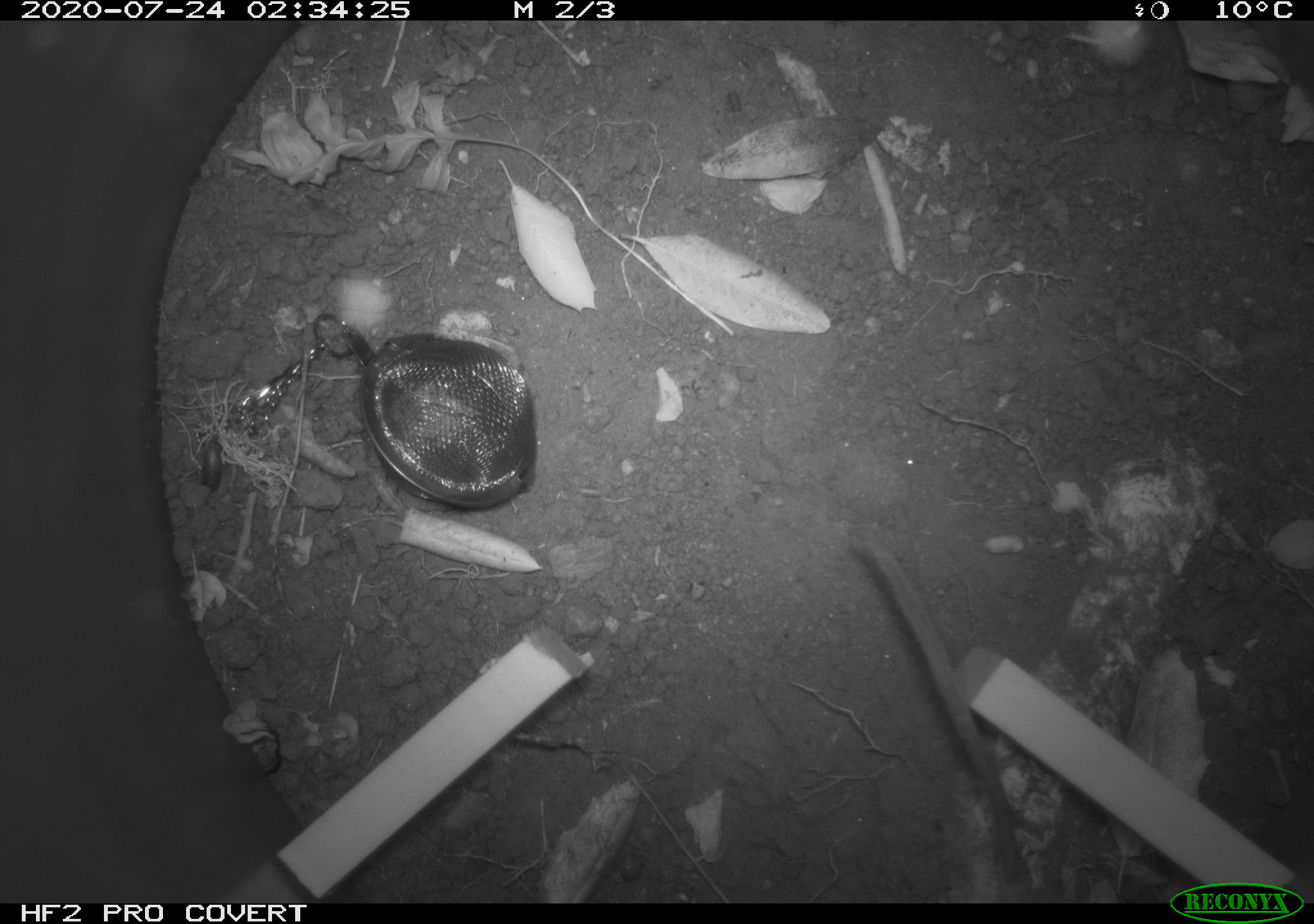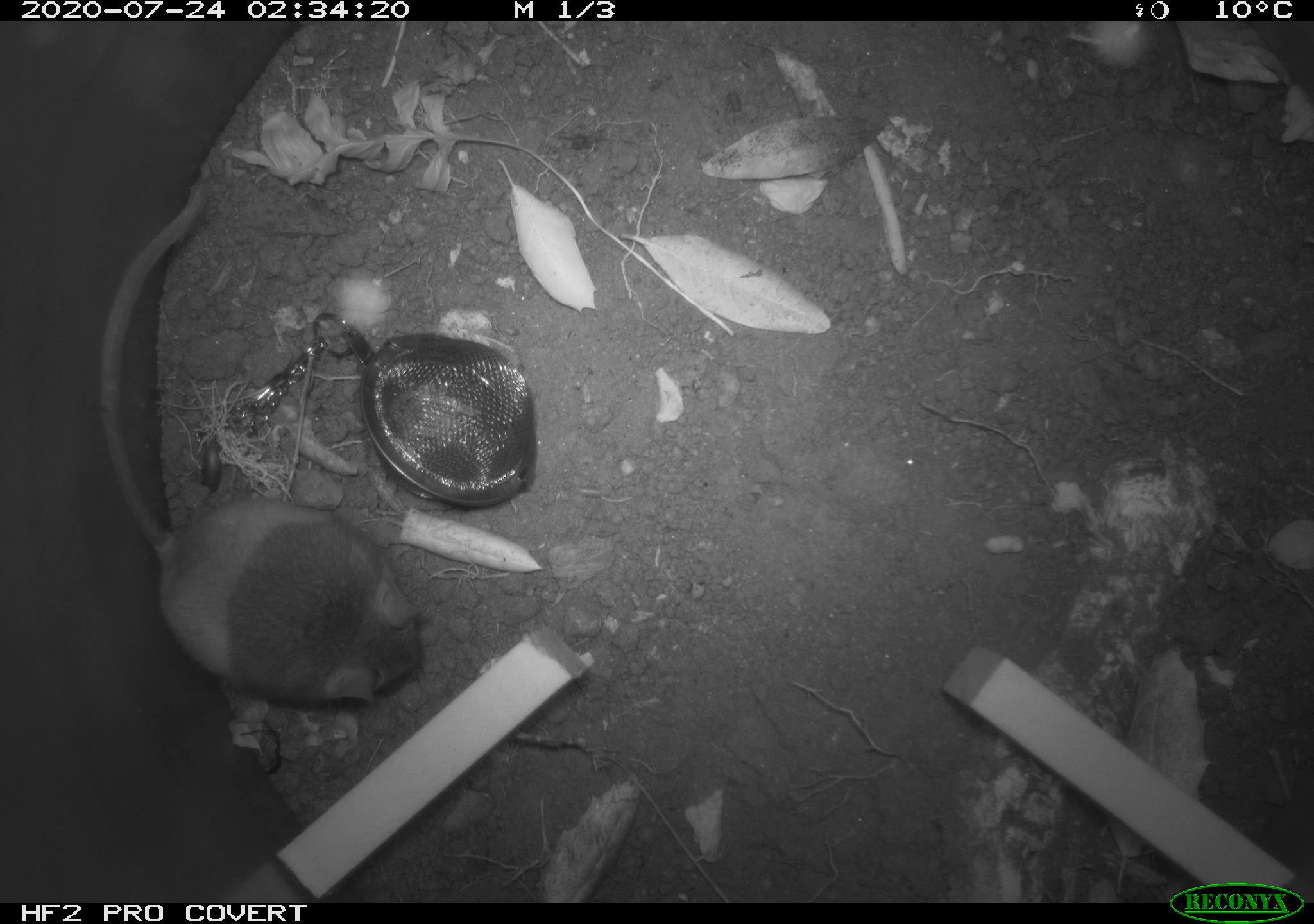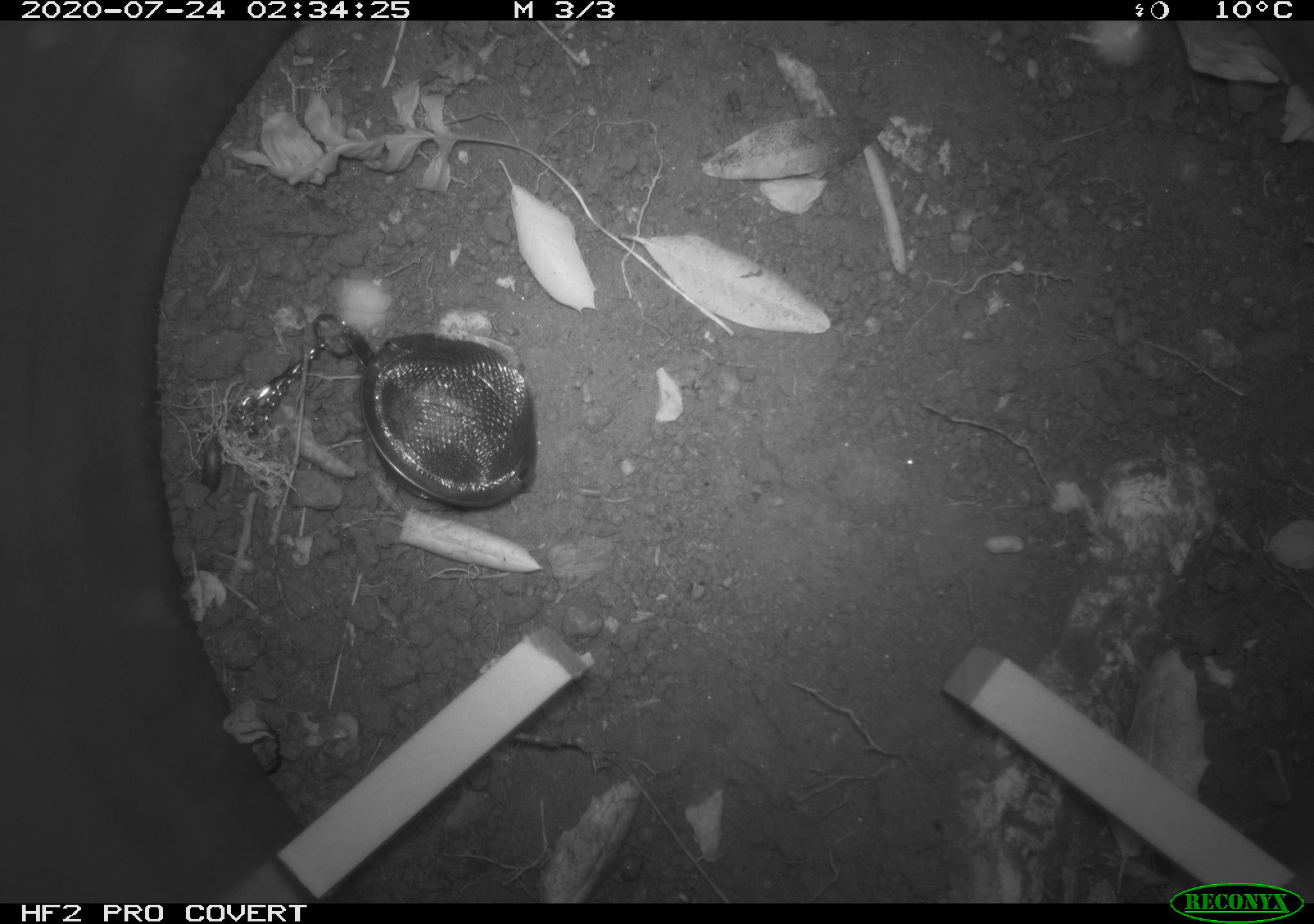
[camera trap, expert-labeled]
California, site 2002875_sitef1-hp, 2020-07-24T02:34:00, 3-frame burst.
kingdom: Animalia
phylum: Chordata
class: Mammalia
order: Rodentia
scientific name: Rodentia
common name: rodent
Rodent (Rodentia).